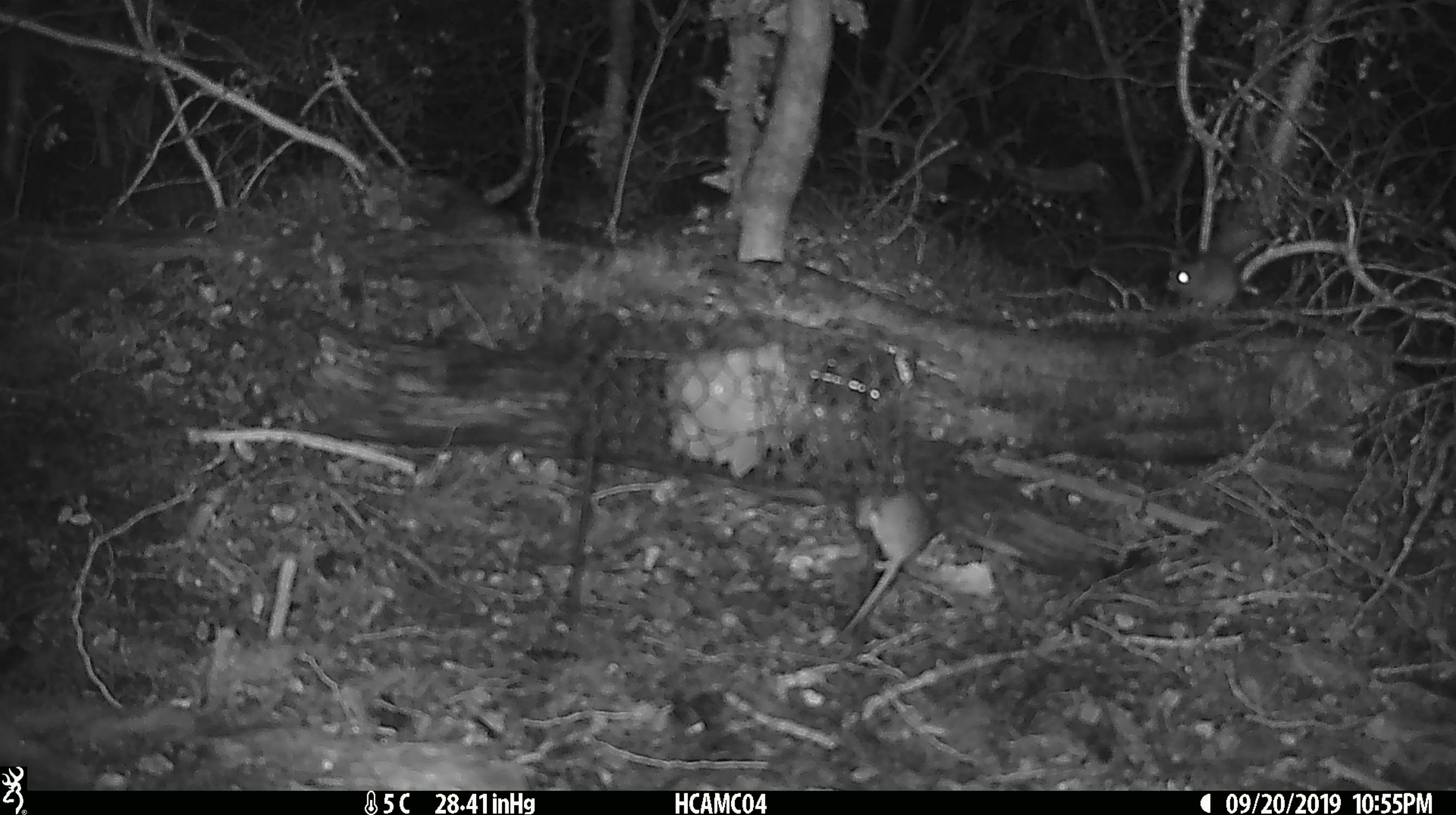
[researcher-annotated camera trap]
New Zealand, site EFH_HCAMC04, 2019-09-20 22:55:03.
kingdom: Animalia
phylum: Chordata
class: Mammalia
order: Rodentia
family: Muridae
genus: Mus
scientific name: Mus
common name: mouse